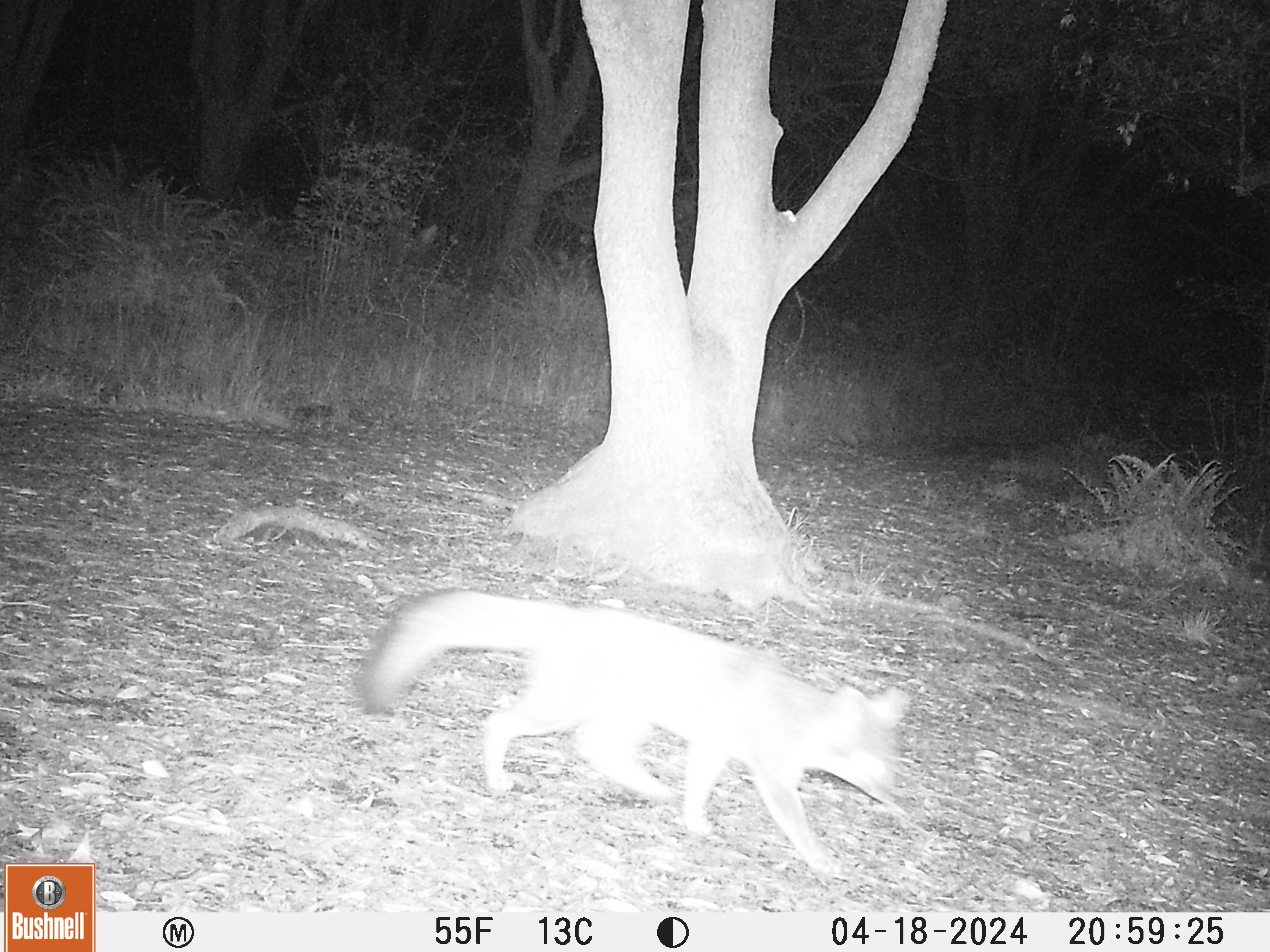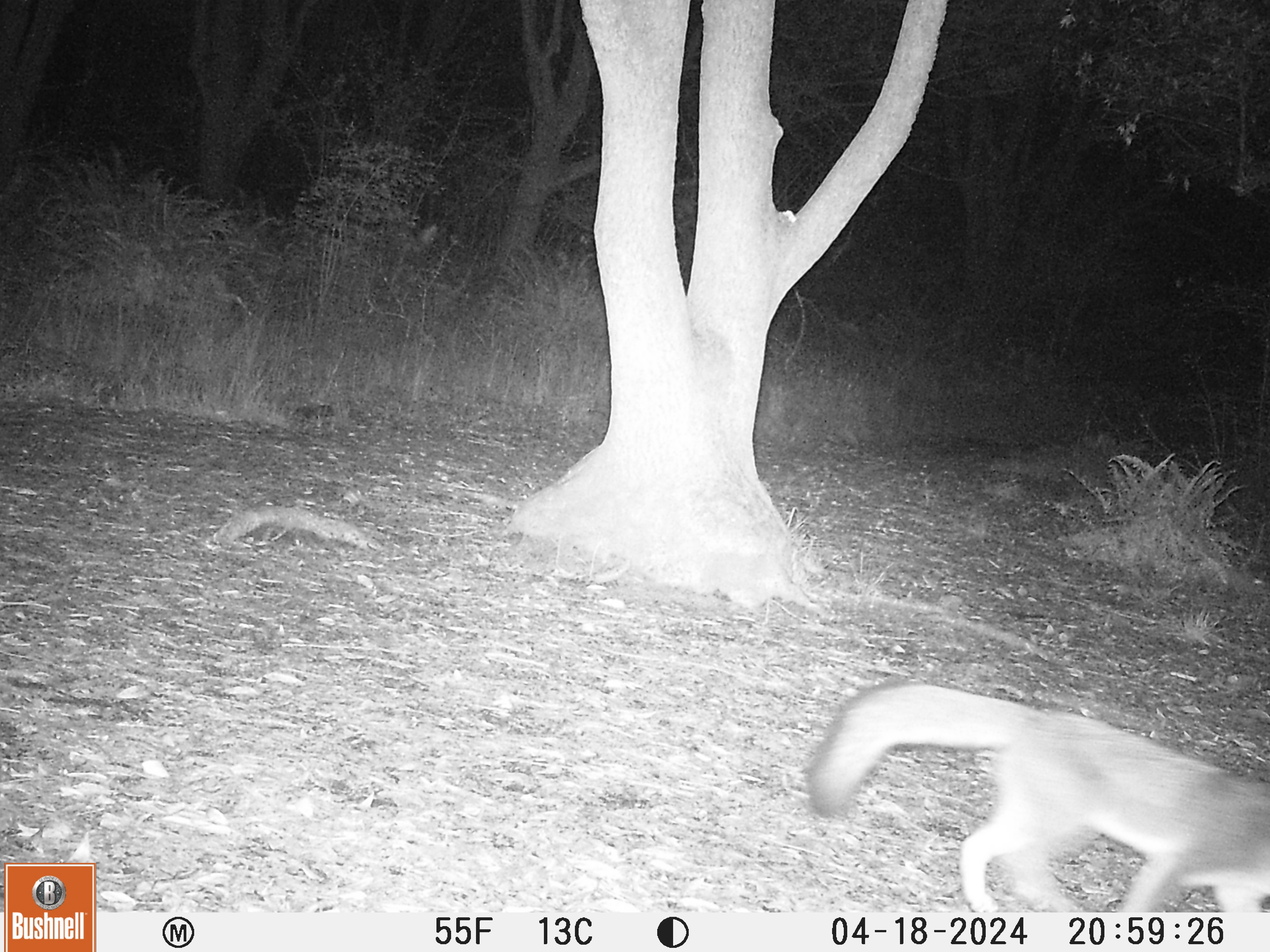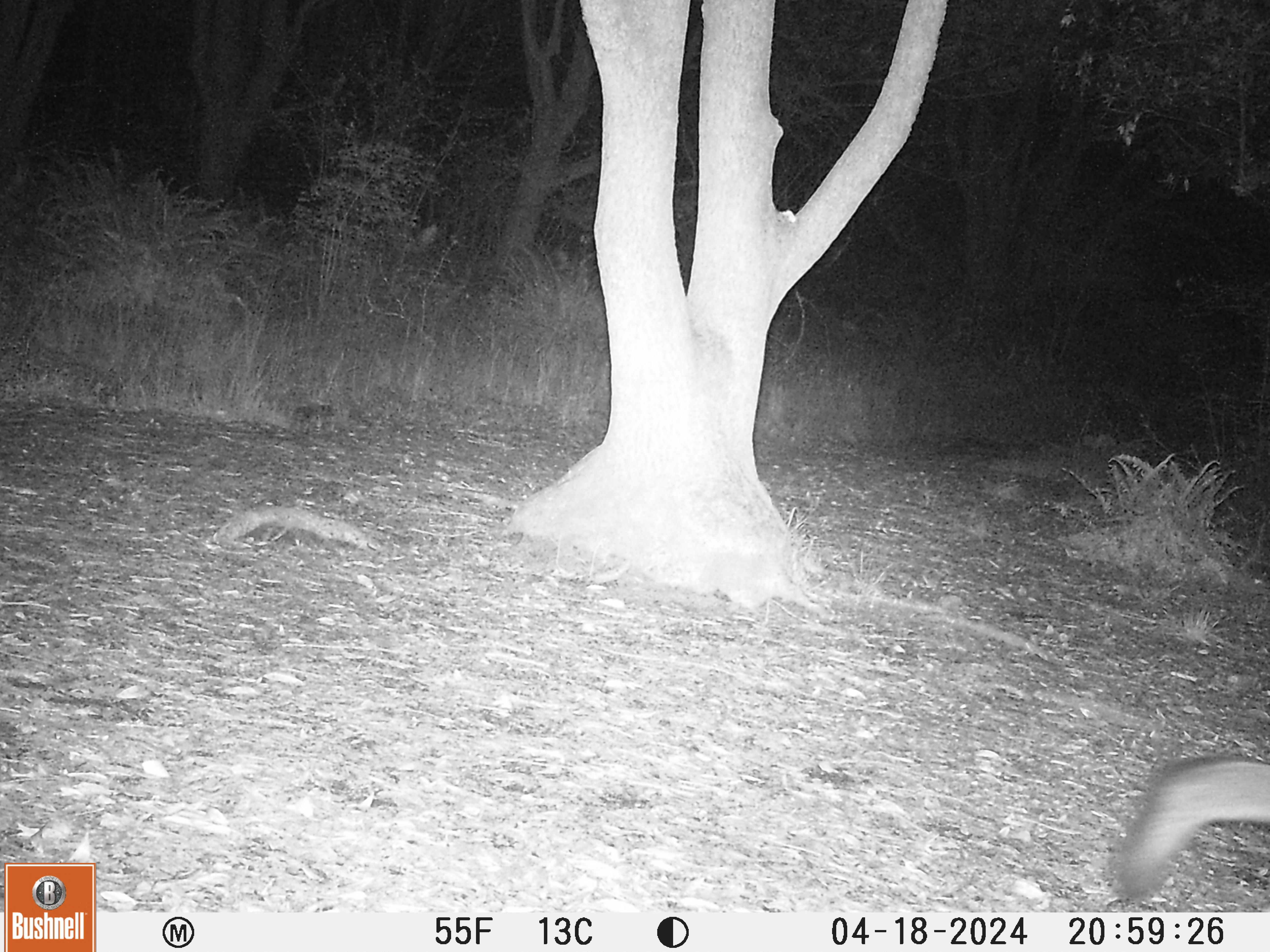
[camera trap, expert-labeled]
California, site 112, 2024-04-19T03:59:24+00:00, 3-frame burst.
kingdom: Animalia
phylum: Chordata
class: Mammalia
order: Carnivora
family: Canidae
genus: Urocyon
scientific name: Urocyon cinereoargenteus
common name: gray fox